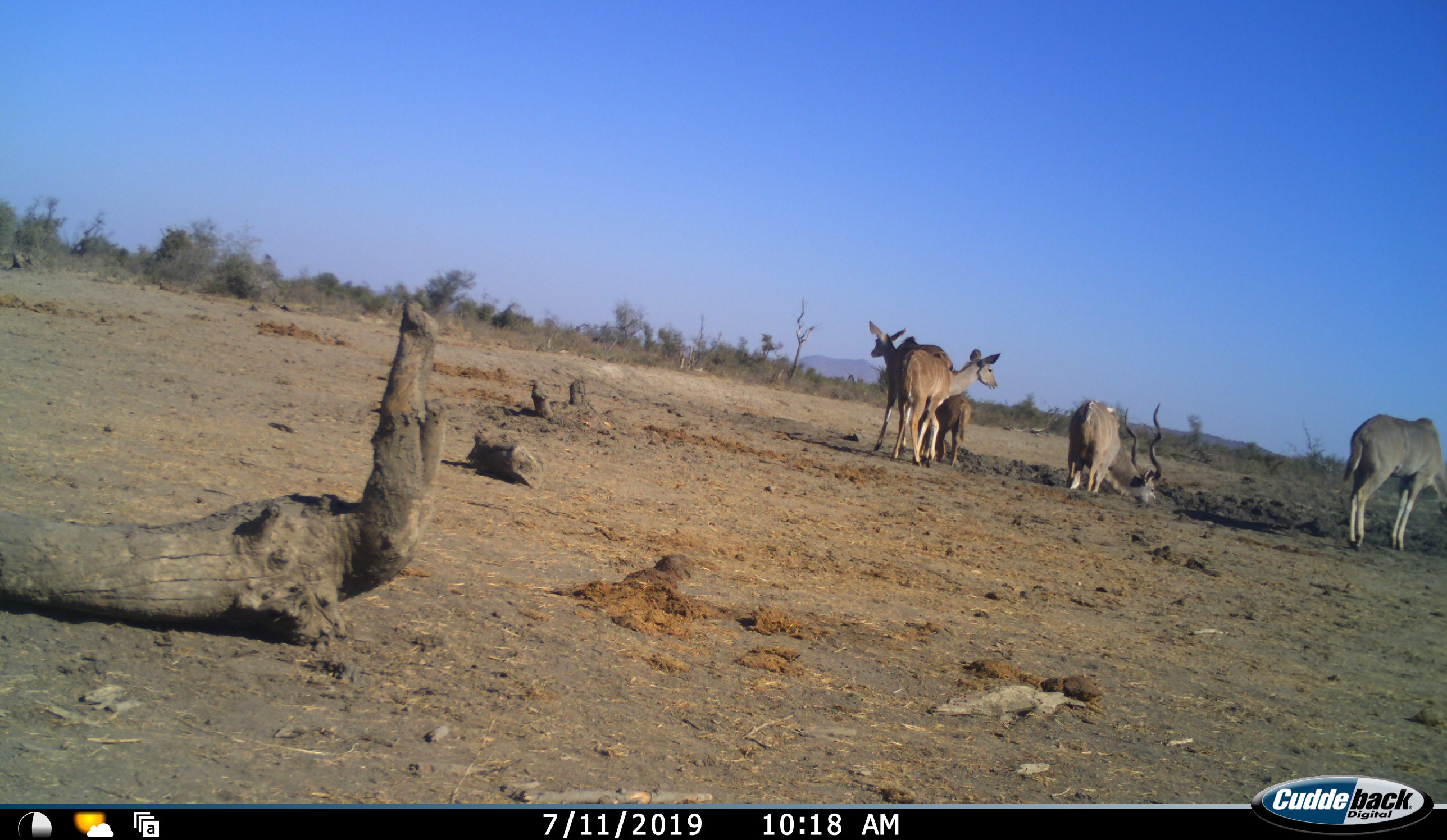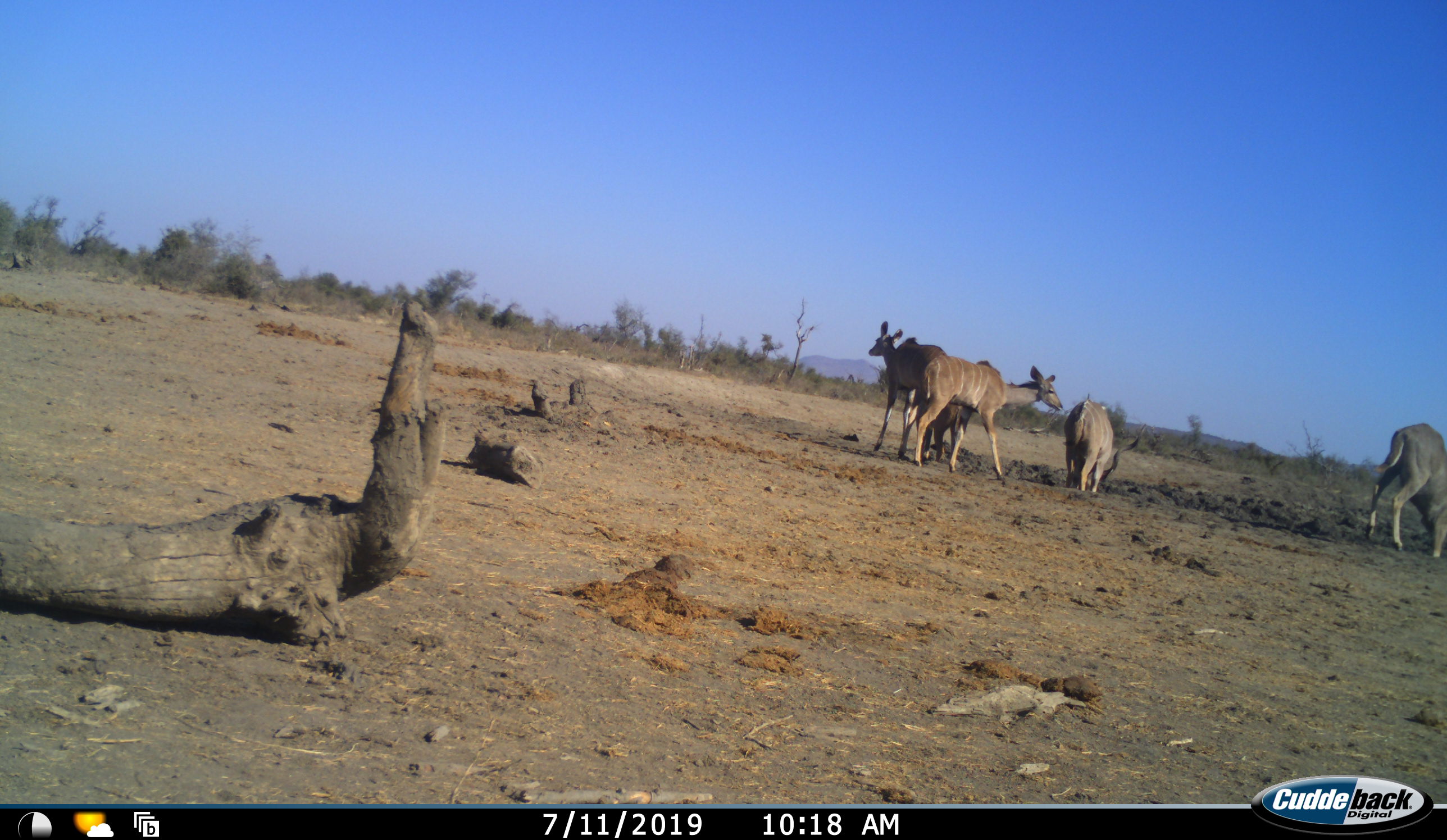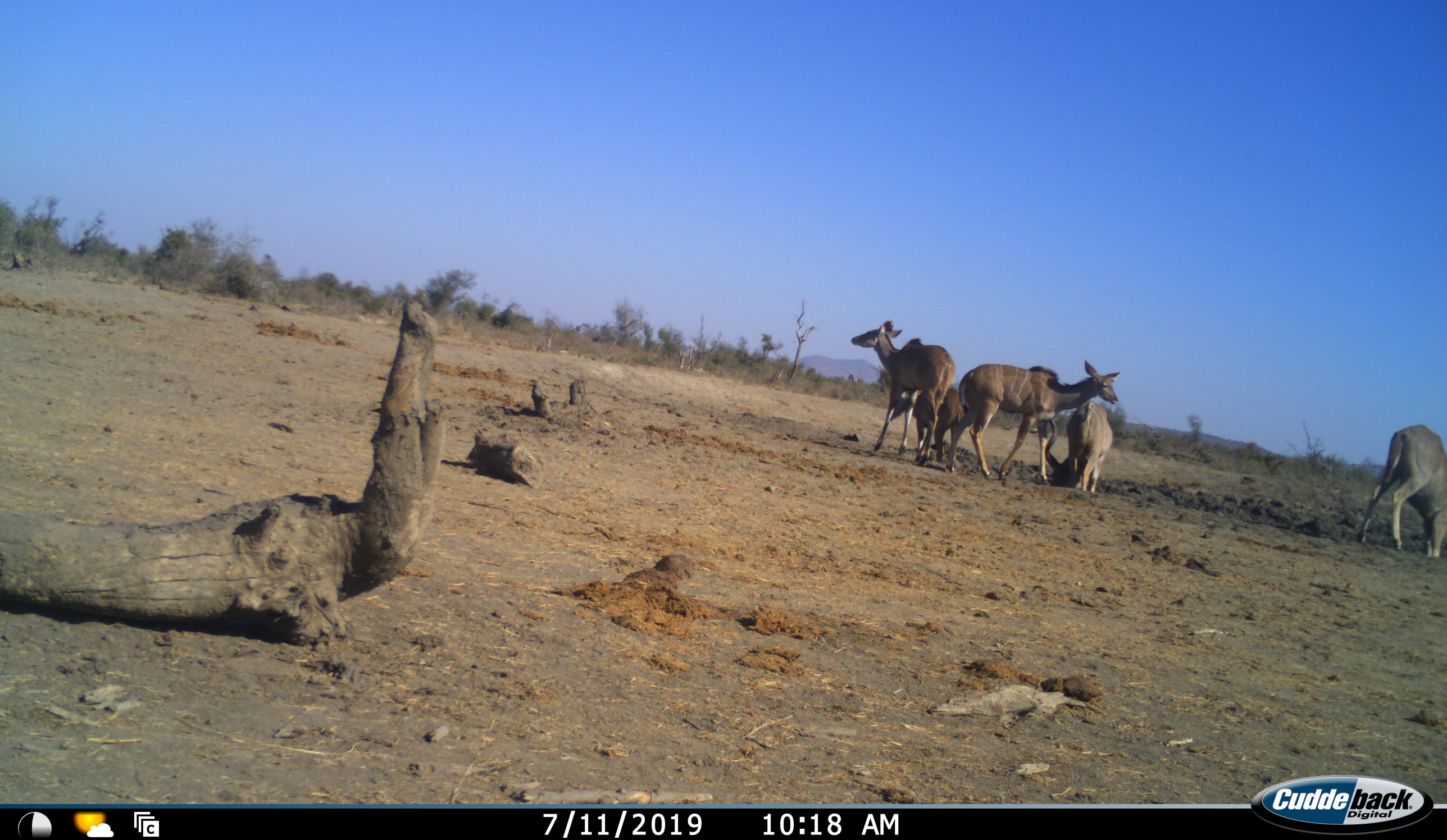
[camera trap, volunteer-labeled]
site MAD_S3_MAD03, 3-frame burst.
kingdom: Animalia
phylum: Chordata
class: Mammalia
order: Artiodactyla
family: Bovidae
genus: Tragelaphus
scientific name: Tragelaphus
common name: kudu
Kudu (Tragelaphus), count 5. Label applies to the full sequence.